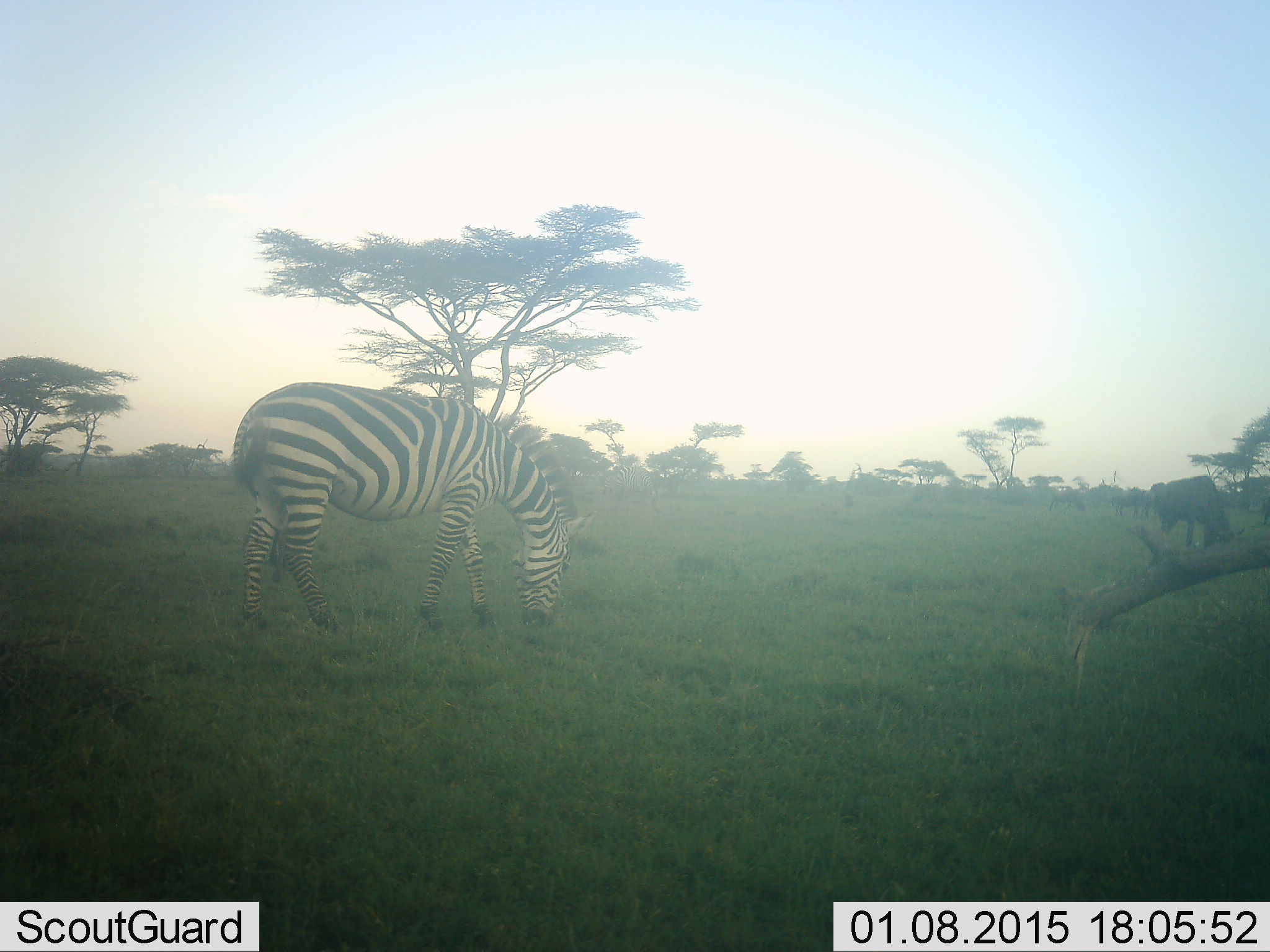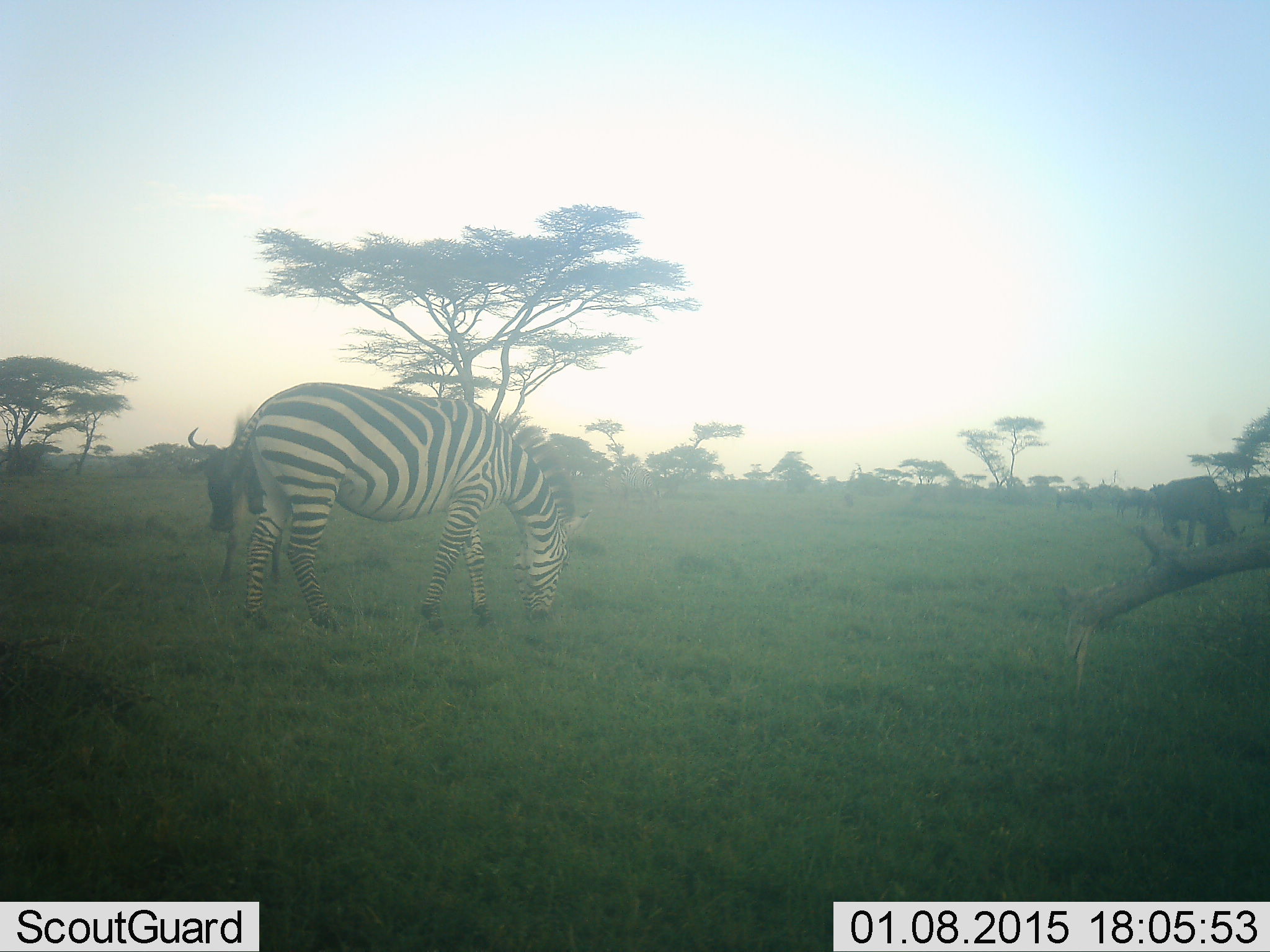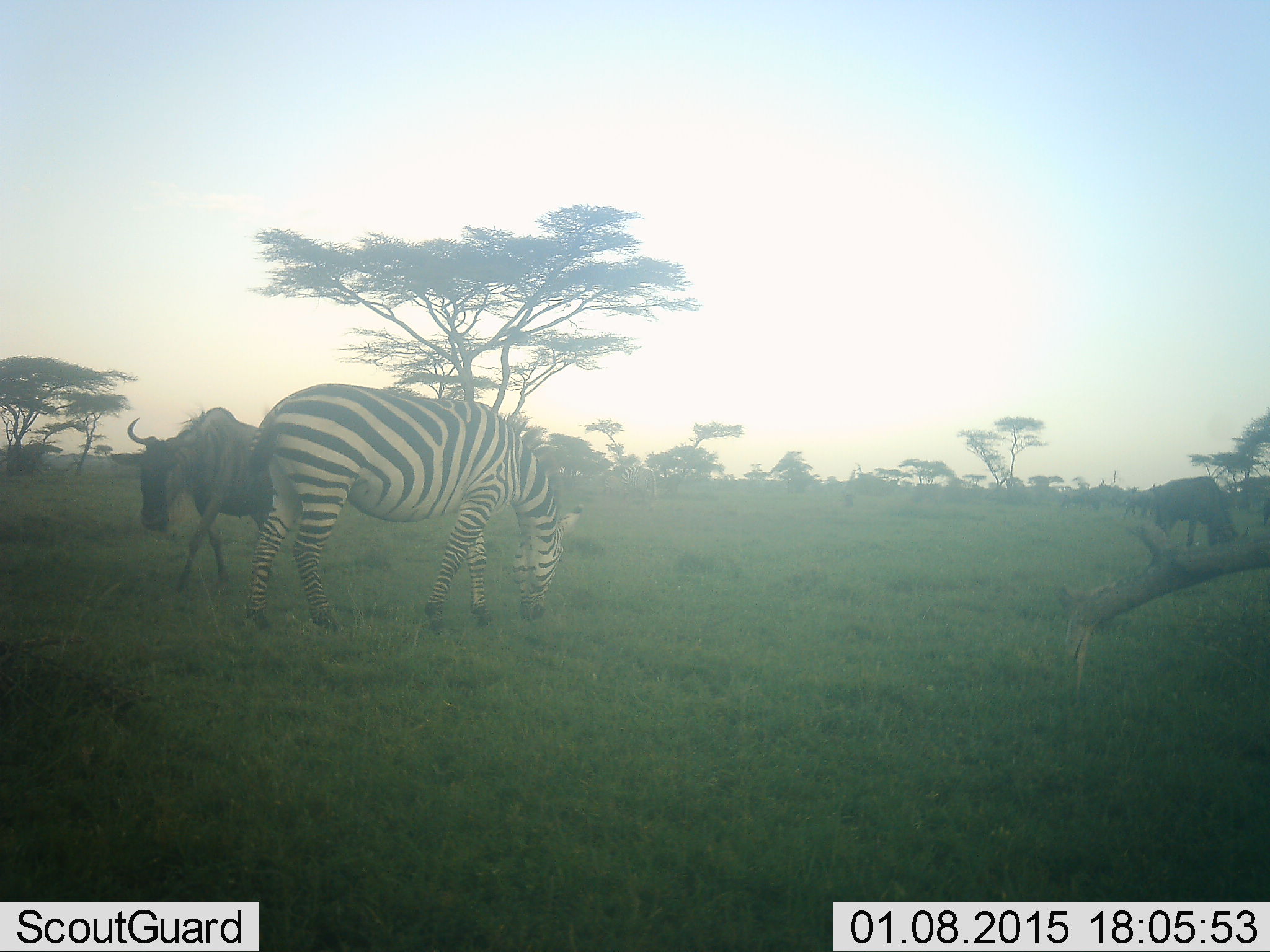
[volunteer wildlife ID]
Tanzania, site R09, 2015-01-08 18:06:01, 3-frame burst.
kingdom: Animalia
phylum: Chordata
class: Mammalia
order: Artiodactyla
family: Bovidae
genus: Connochaetes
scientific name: Connochaetes taurinus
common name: blue wildebeest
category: wildebeest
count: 4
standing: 45%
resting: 0%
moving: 64%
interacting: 0%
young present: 0%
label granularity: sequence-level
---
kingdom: Animalia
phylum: Chordata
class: Mammalia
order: Perissodactyla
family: Equidae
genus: Equus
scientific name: Equus quagga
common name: plains zebra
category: zebra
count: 1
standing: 9%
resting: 0%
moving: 0%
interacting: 0%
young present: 0%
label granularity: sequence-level